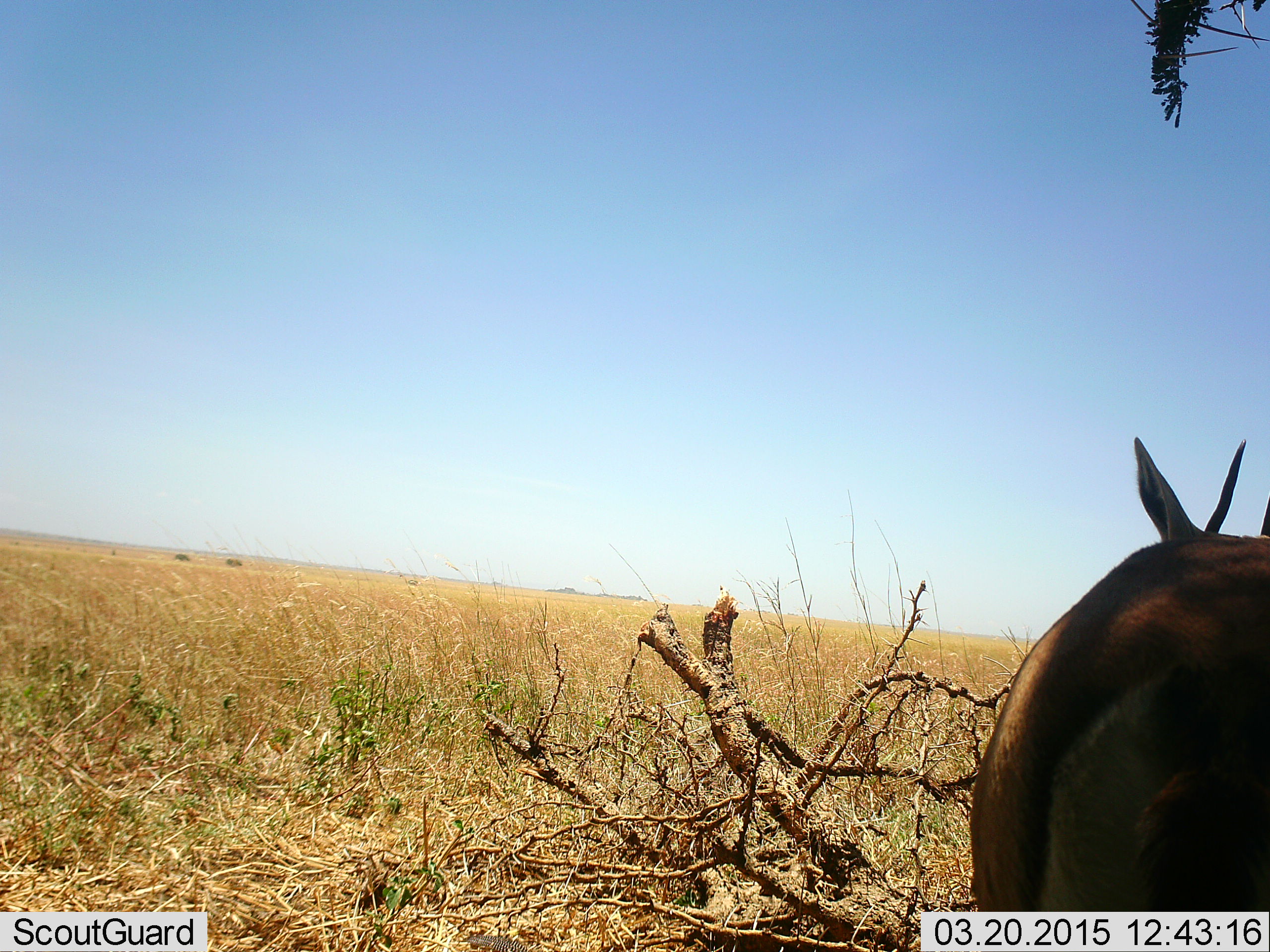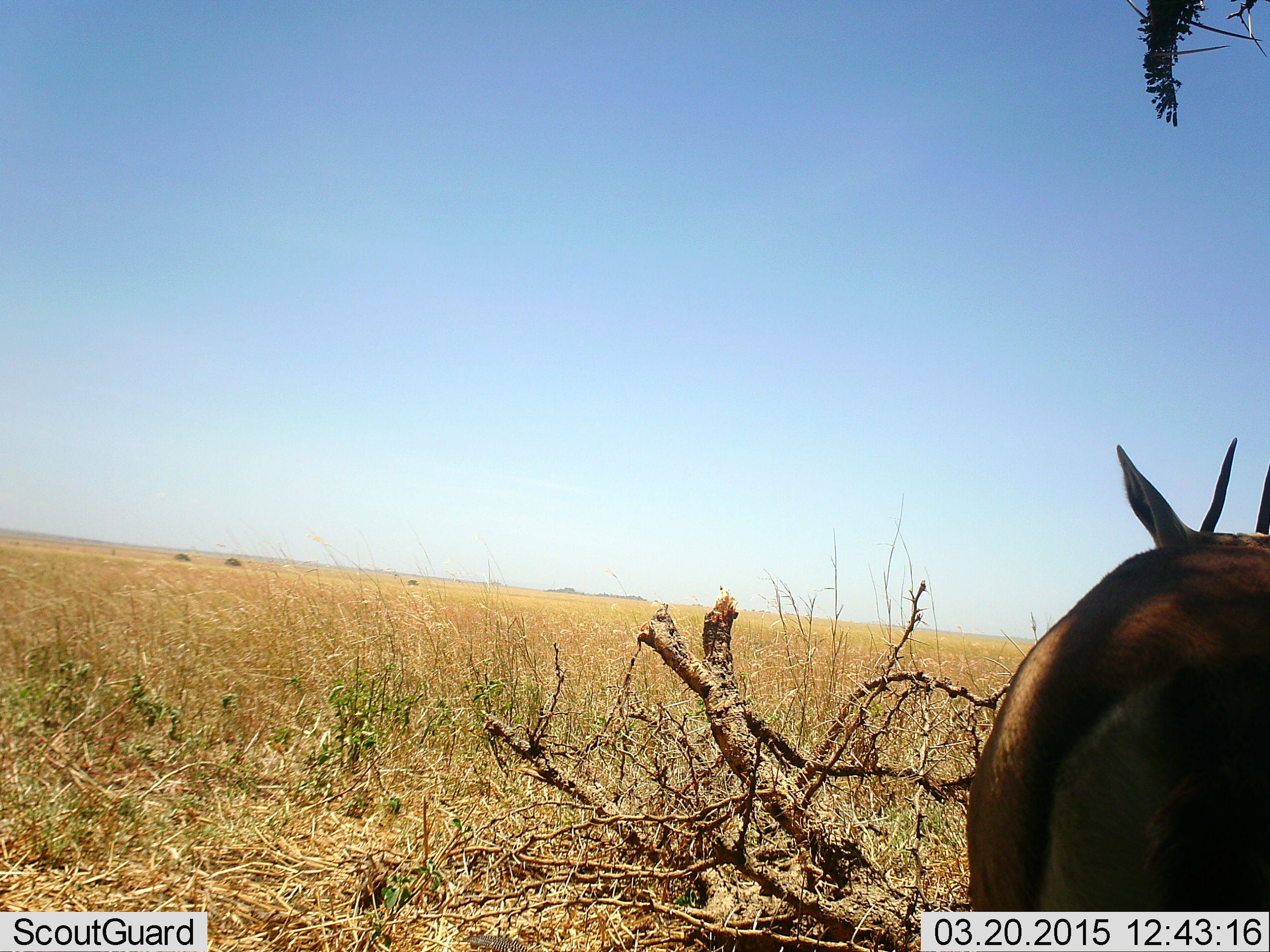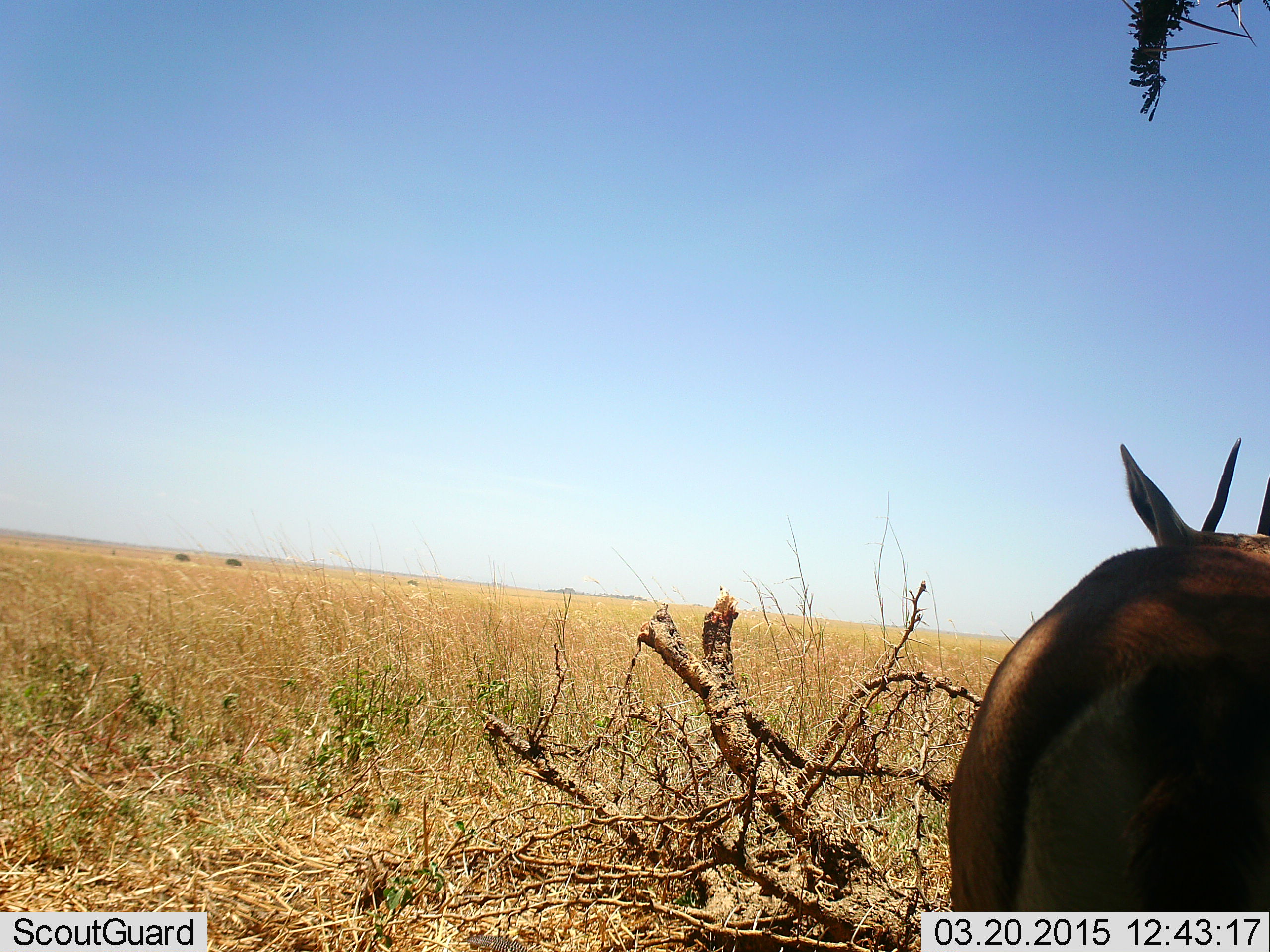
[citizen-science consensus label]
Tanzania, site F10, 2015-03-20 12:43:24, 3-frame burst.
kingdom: Animalia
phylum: Chordata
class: Mammalia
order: Artiodactyla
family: Bovidae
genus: Eudorcas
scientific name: Eudorcas thomsonii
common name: thomson's gazelle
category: gazellethomsons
Gazellethomsons (thomson's gazelle) (Eudorcas thomsonii), count 1. Behavior (volunteer vote fractions): standing 100%, resting 0%, moving 0%, interacting 0%. Young present (vote fraction): 0%. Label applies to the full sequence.